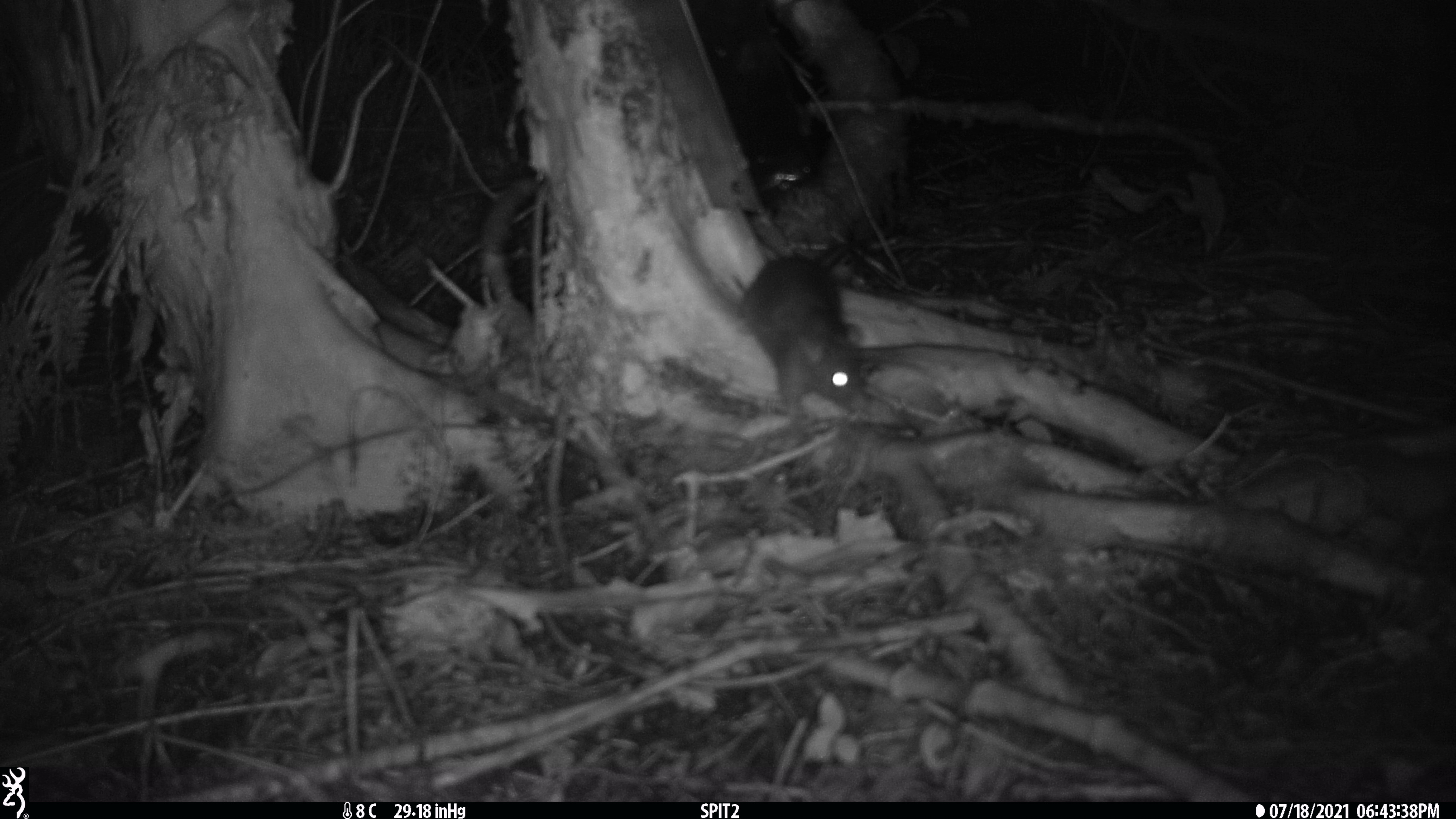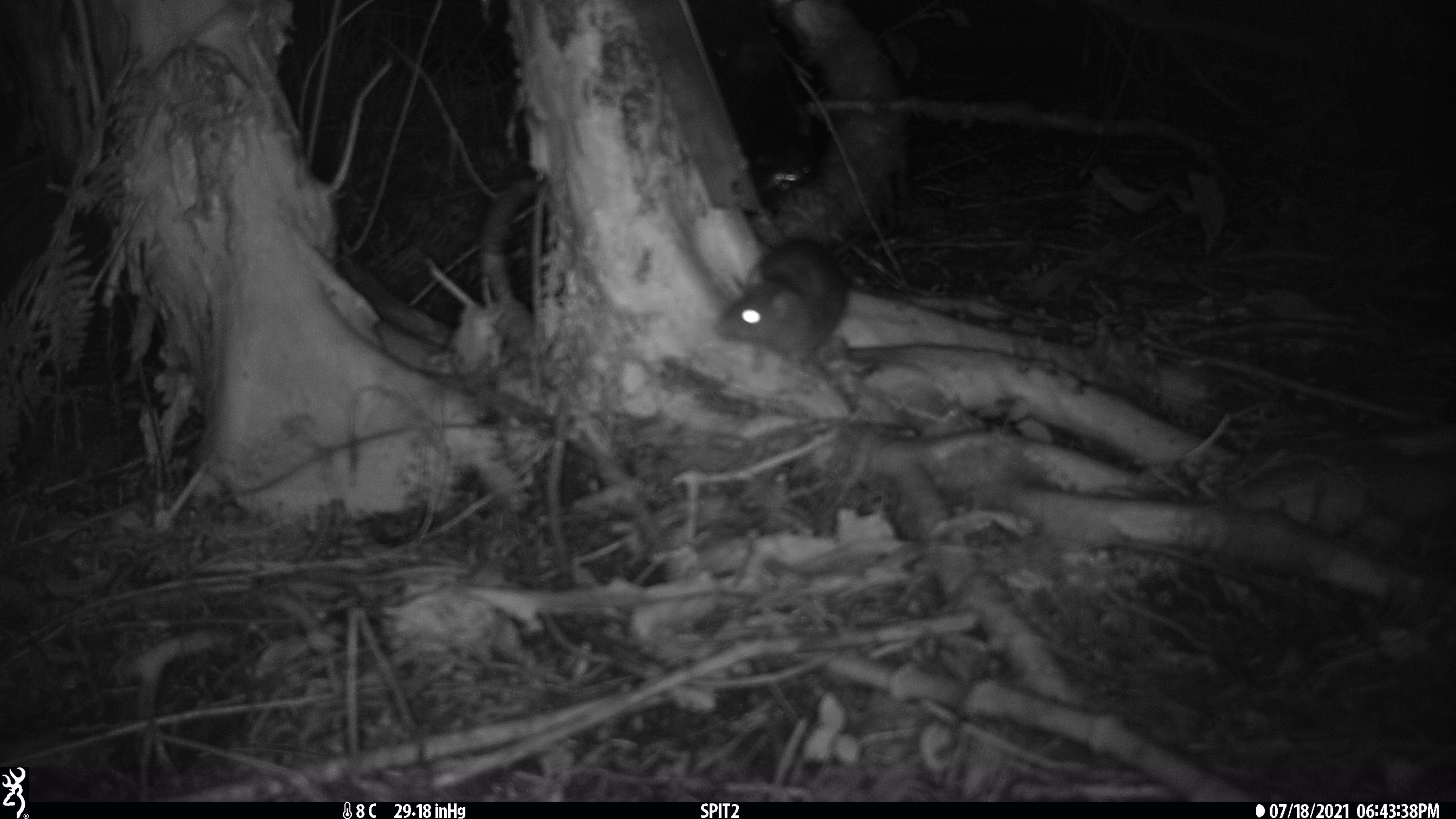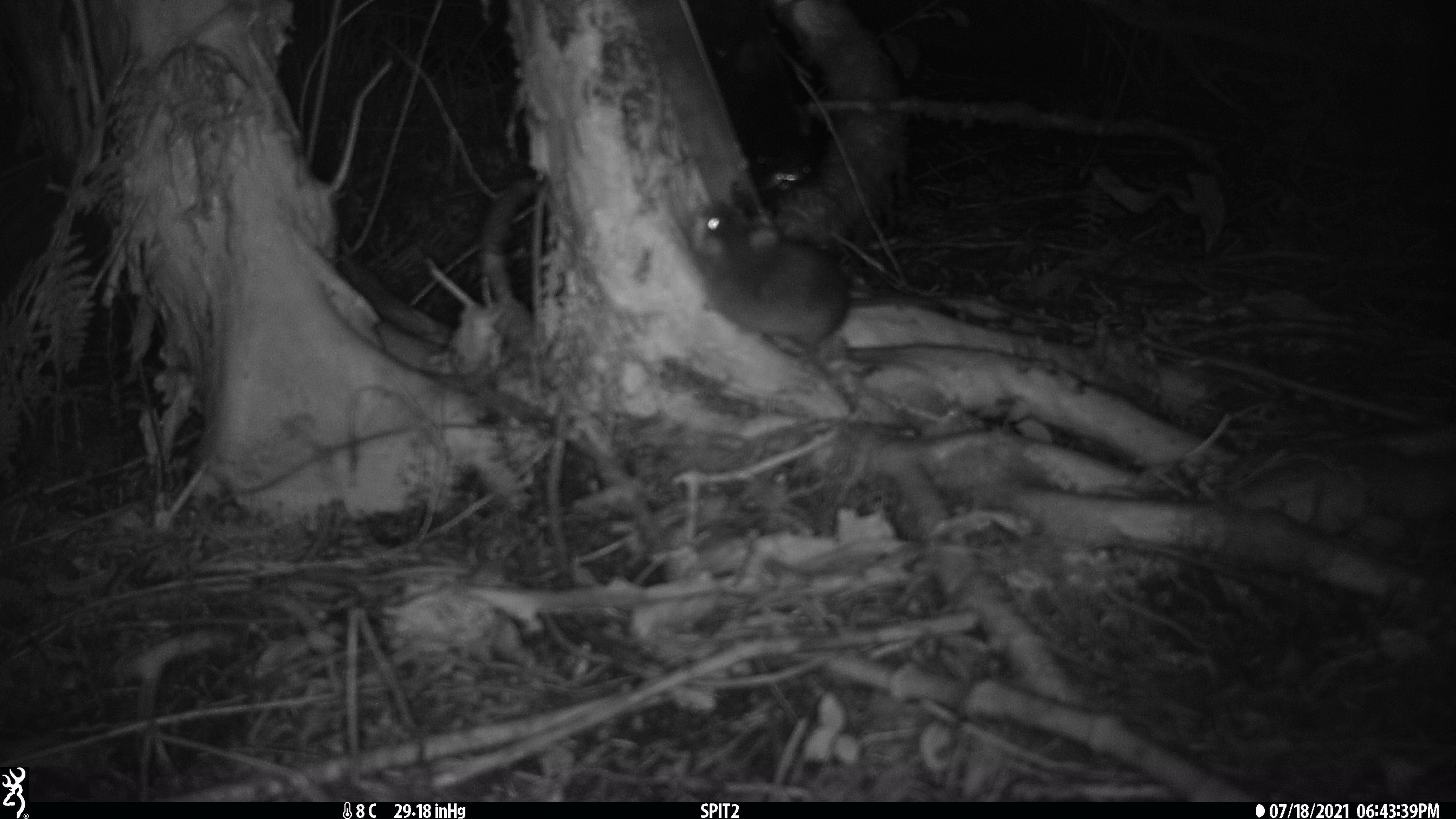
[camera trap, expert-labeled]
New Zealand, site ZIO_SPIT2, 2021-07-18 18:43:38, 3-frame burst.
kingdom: Animalia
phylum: Chordata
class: Mammalia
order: Rodentia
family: Muridae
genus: Rattus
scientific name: Rattus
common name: rat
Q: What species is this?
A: Rat (Rattus).